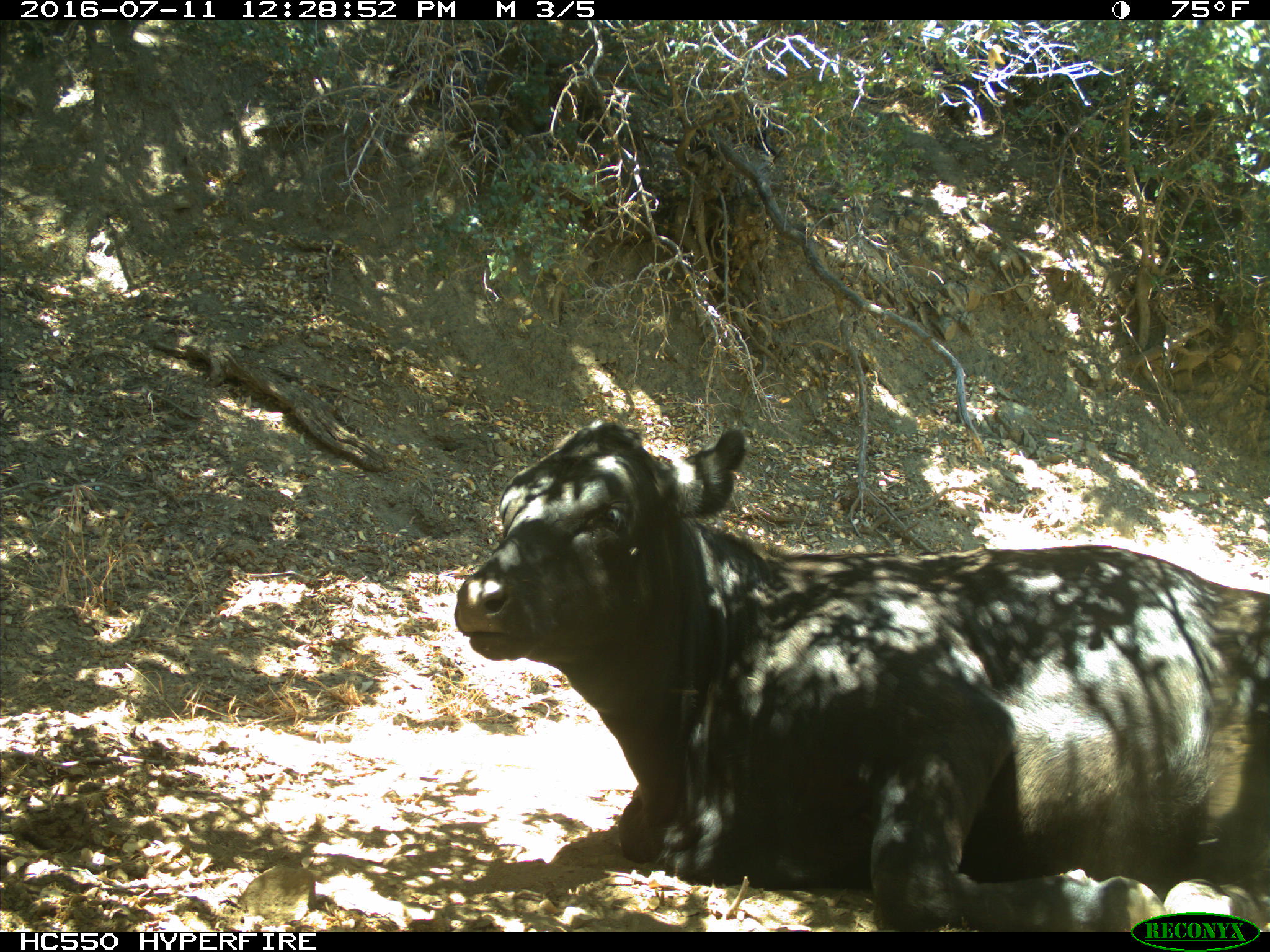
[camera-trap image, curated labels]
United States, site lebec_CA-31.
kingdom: Animalia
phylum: Chordata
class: Mammalia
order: Artiodactyla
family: Bovidae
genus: Bos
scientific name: Bos taurus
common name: domestic cow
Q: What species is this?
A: Bos taurus (domestic cow).